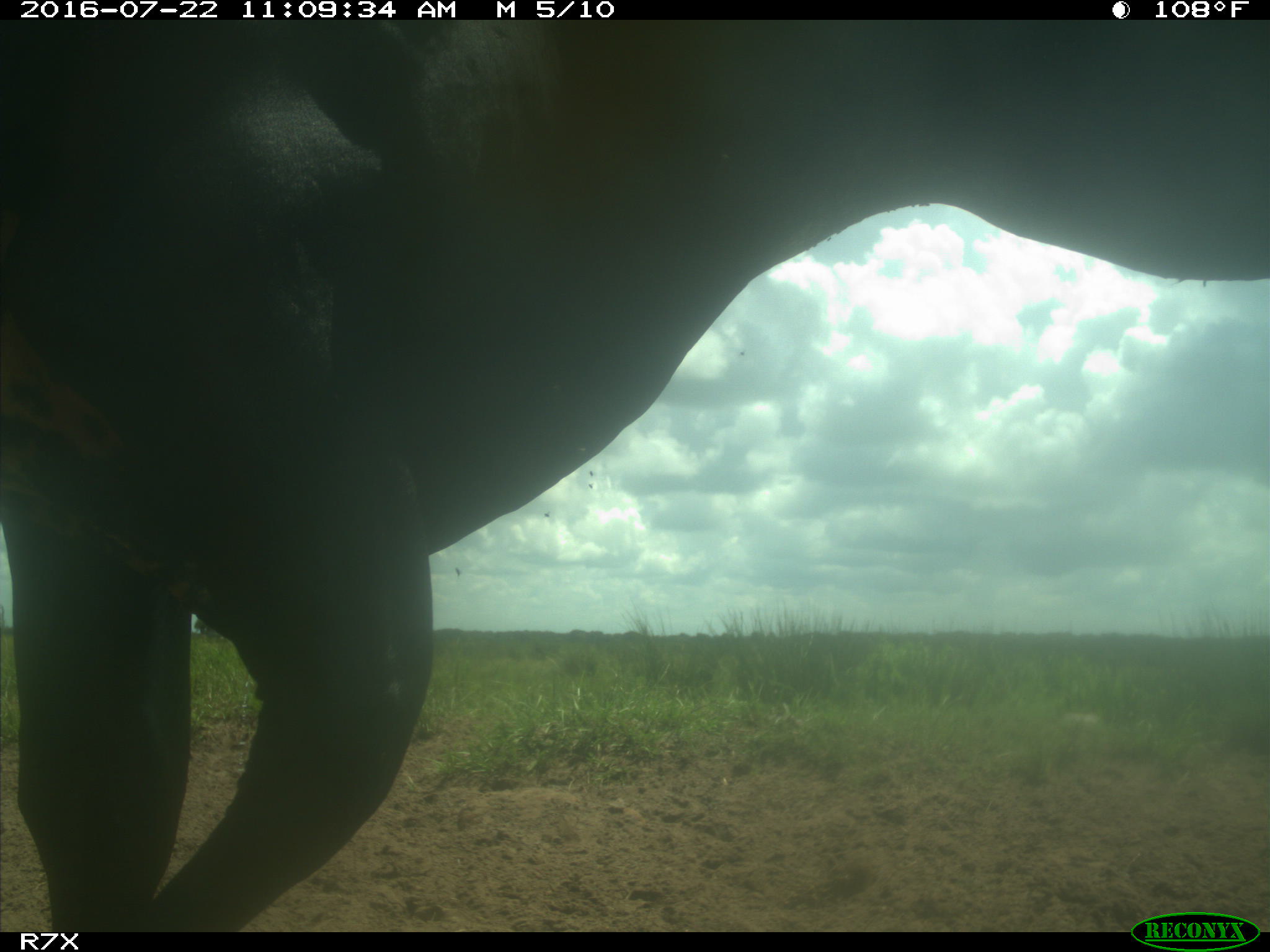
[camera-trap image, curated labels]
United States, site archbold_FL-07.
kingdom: Animalia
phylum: Chordata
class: Mammalia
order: Artiodactyla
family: Bovidae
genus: Bos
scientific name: Bos taurus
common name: domestic cow